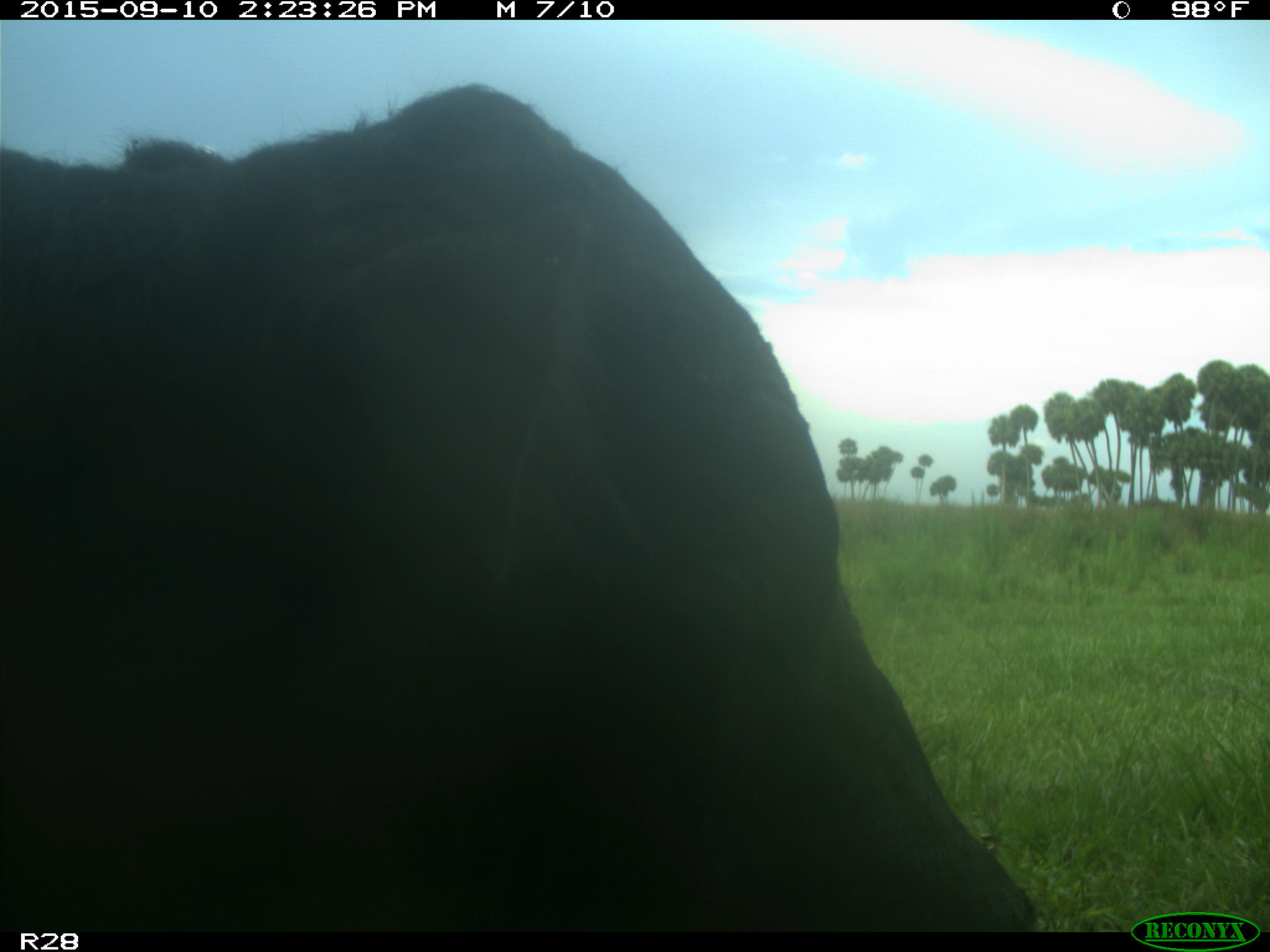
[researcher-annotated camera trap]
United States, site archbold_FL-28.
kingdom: Animalia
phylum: Chordata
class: Mammalia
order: Artiodactyla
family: Bovidae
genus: Bos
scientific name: Bos taurus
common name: domestic cow